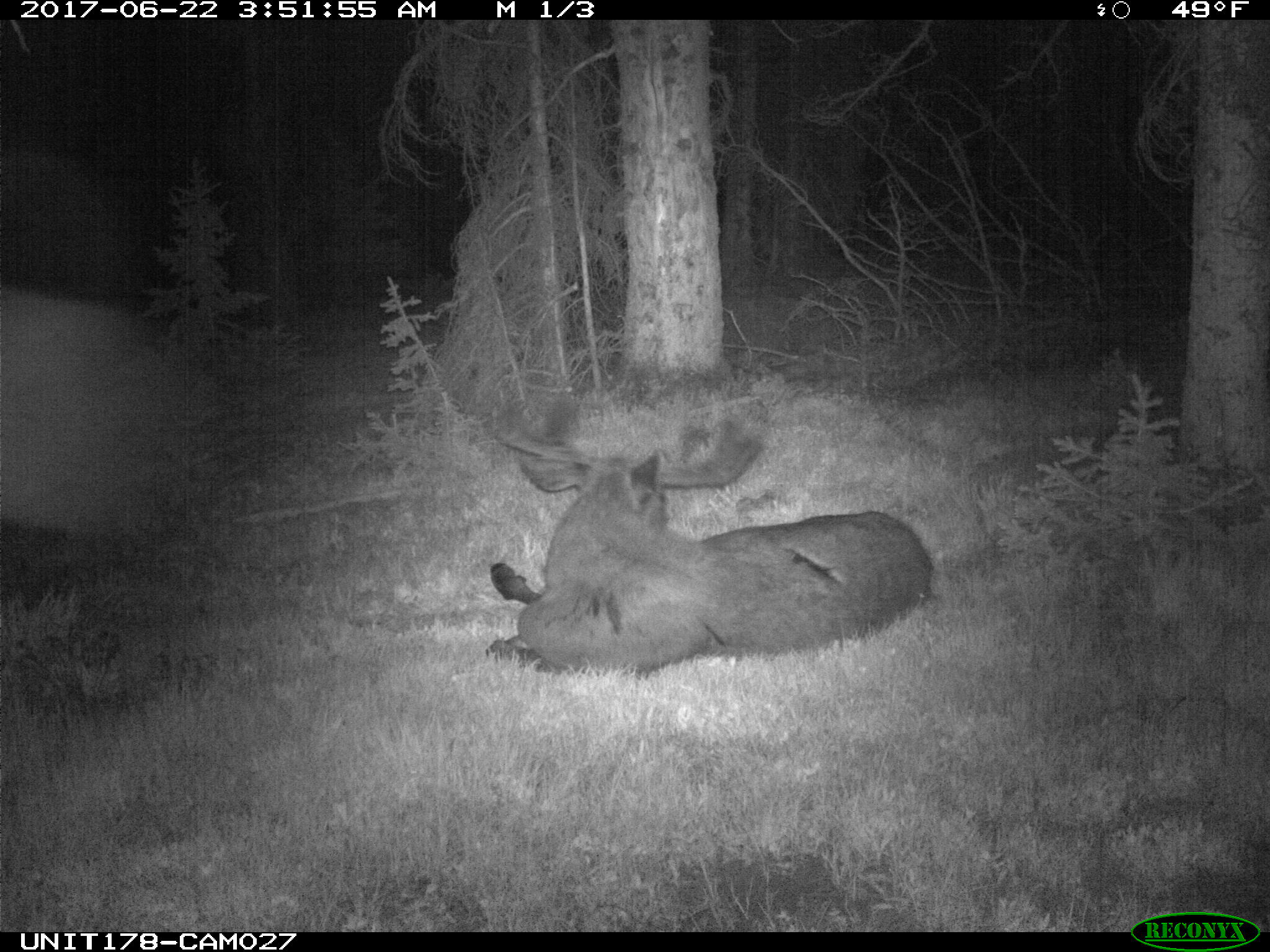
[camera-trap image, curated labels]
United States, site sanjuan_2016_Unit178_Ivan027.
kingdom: Animalia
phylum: Chordata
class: Mammalia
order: Artiodactyla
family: Cervidae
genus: Alces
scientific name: Alces alces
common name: moose